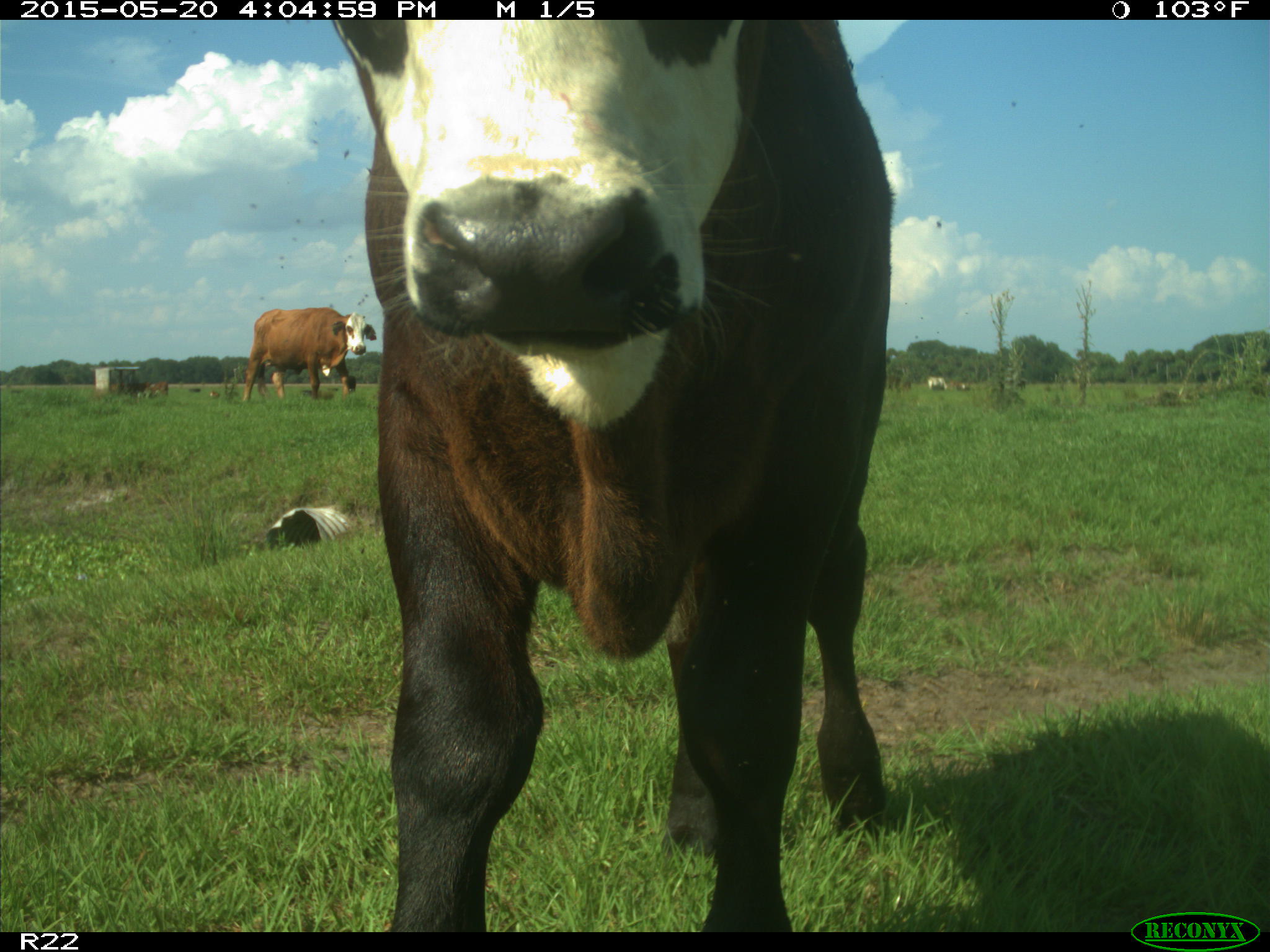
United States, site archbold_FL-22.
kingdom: Animalia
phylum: Chordata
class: Mammalia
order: Artiodactyla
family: Bovidae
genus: Bos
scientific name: Bos taurus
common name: domestic cow